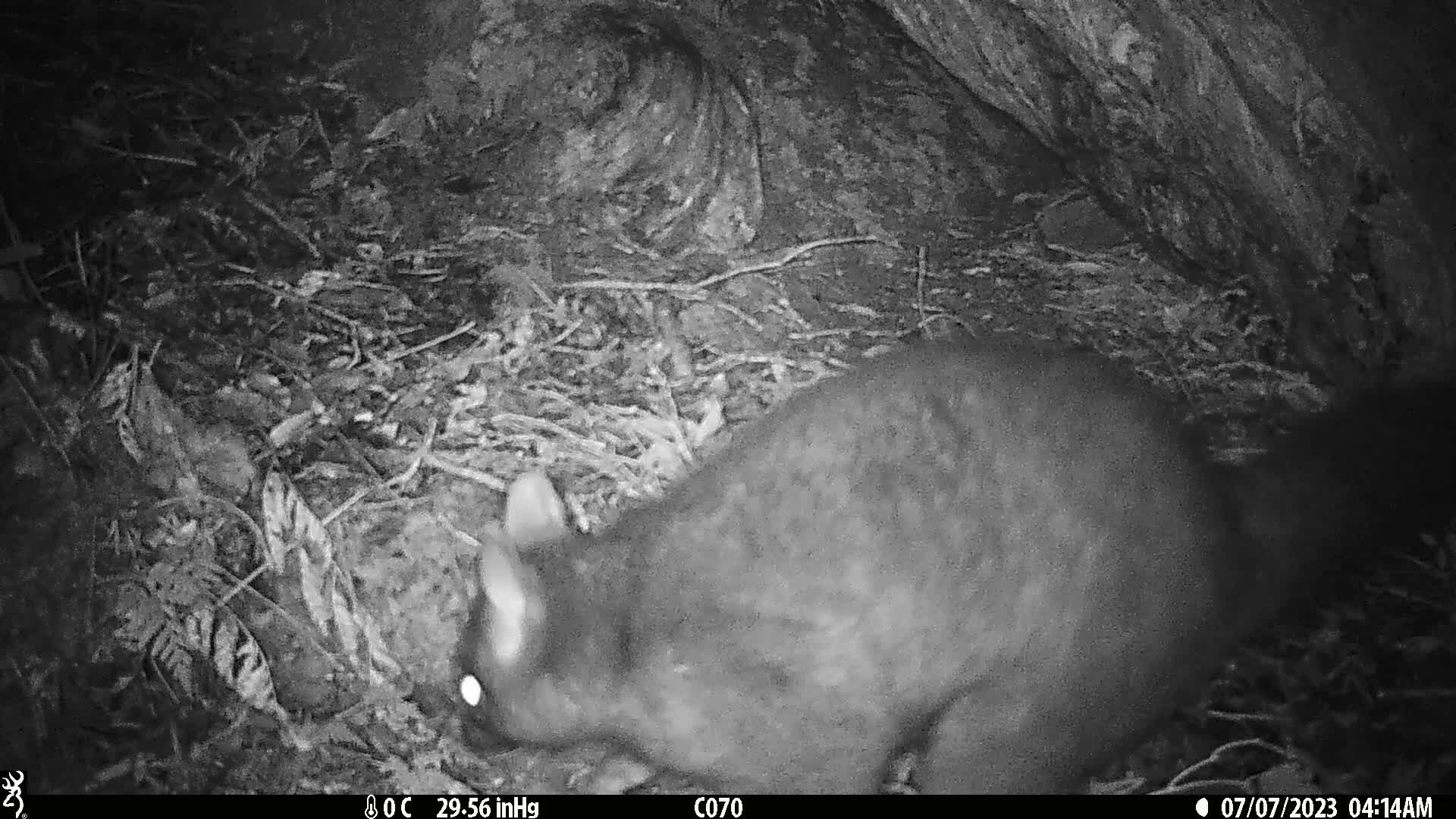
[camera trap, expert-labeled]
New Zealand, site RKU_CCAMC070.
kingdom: Animalia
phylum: Chordata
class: Mammalia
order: Diprotodontia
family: Phalangeridae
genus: Trichosurus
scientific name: Trichosurus vulpecula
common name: common brushtail possum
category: possum